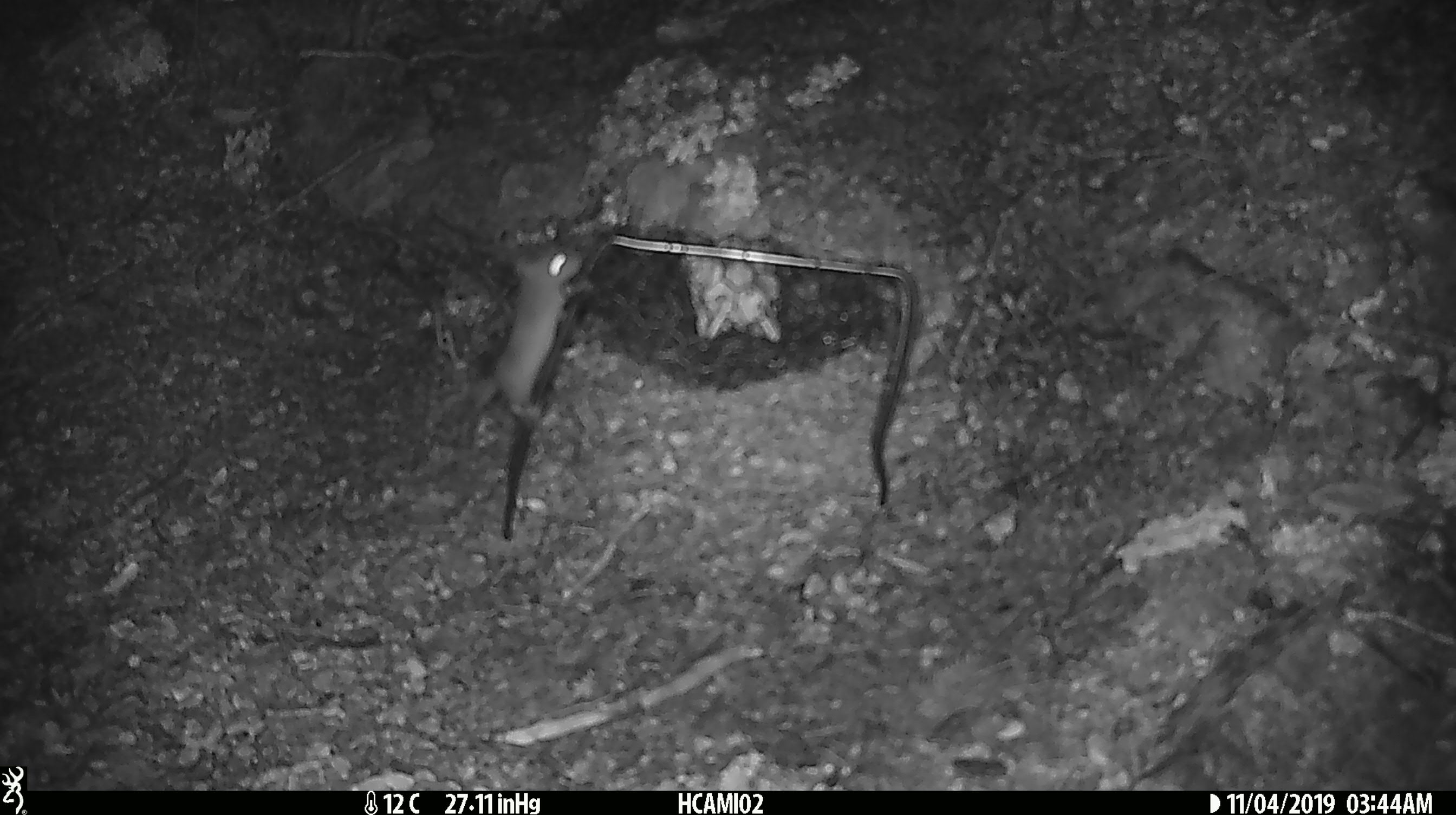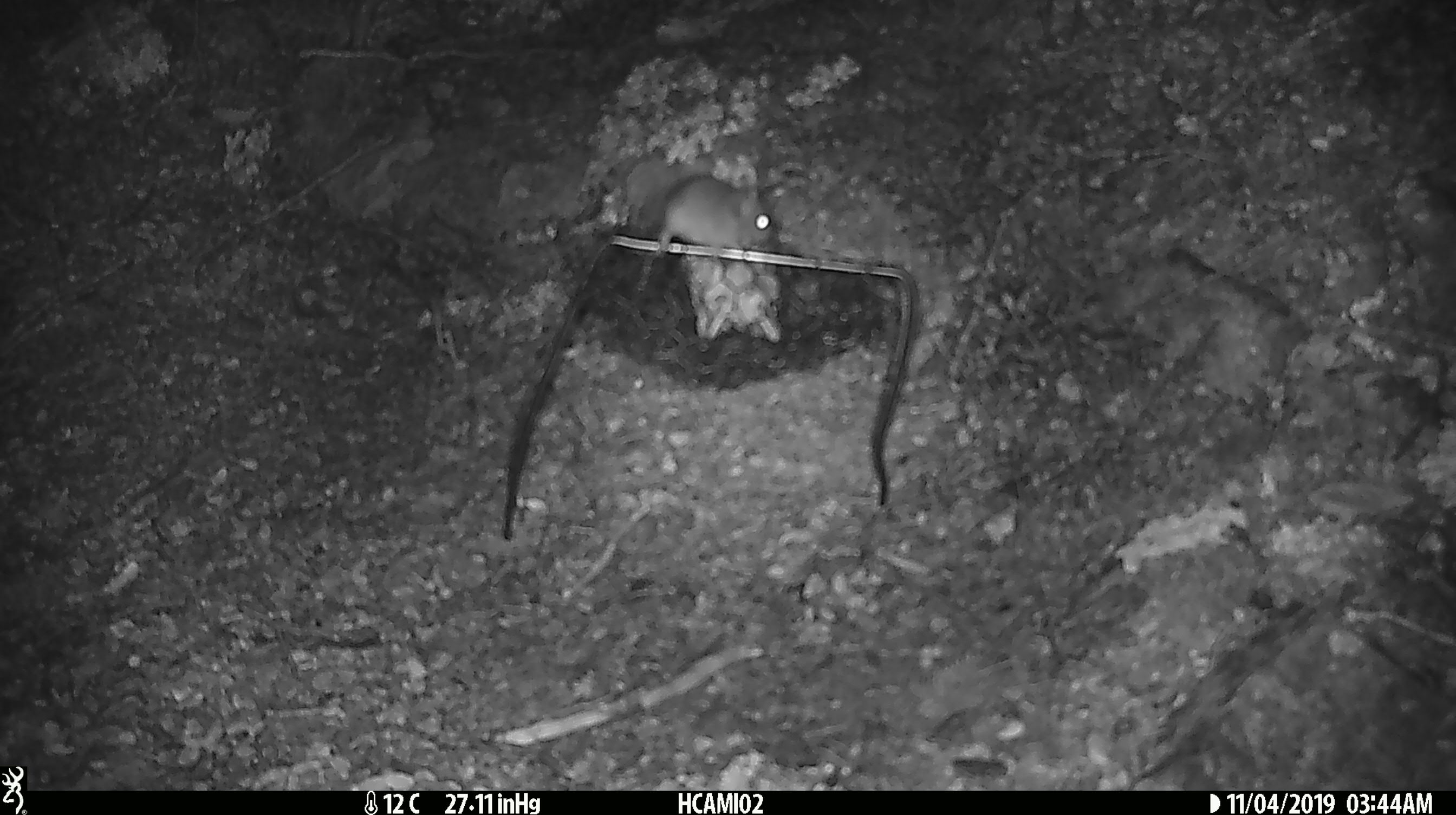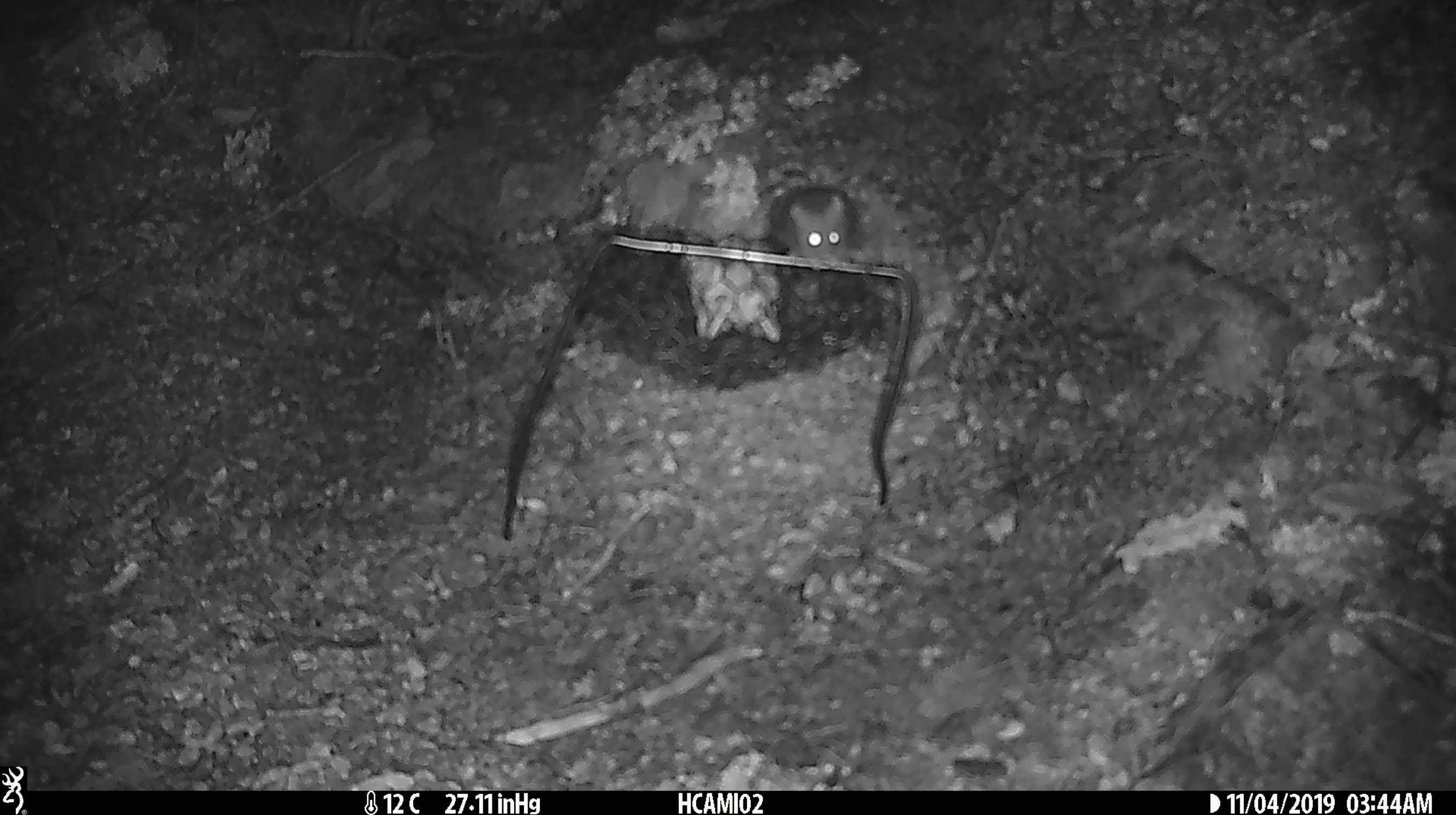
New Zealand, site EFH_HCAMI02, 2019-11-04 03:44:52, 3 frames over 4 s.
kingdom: Animalia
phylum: Chordata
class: Mammalia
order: Rodentia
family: Muridae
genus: Mus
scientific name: Mus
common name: mouse